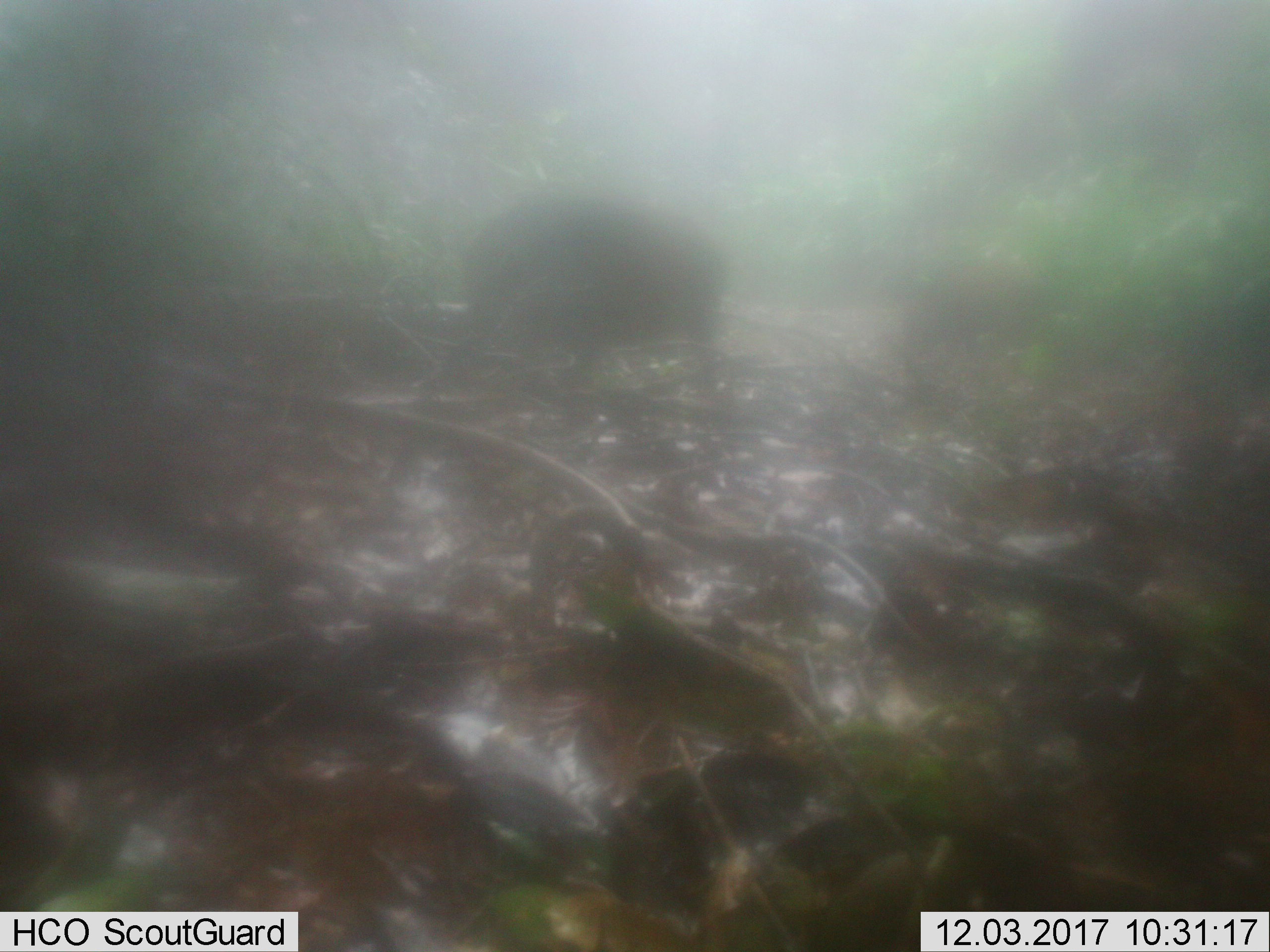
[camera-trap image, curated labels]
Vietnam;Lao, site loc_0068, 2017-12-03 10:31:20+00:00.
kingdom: Animalia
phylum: Chordata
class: Mammalia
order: Artiodactyla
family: Suidae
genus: Sus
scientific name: Sus scrofa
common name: eurasian wild pig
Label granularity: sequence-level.